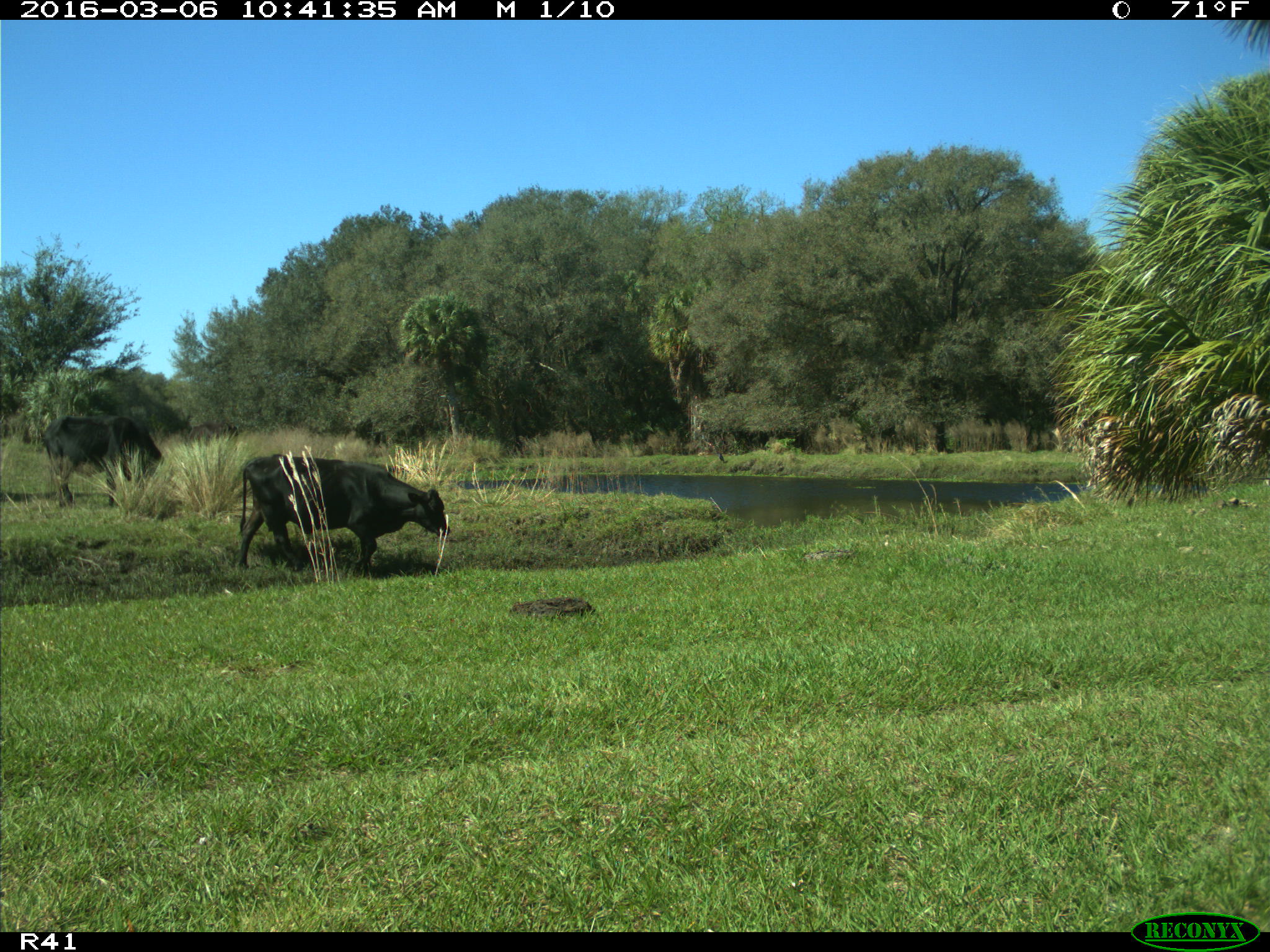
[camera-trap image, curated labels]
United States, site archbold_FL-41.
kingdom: Animalia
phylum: Chordata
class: Mammalia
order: Artiodactyla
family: Bovidae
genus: Bos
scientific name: Bos taurus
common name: domestic cow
Bos taurus (domestic cow).